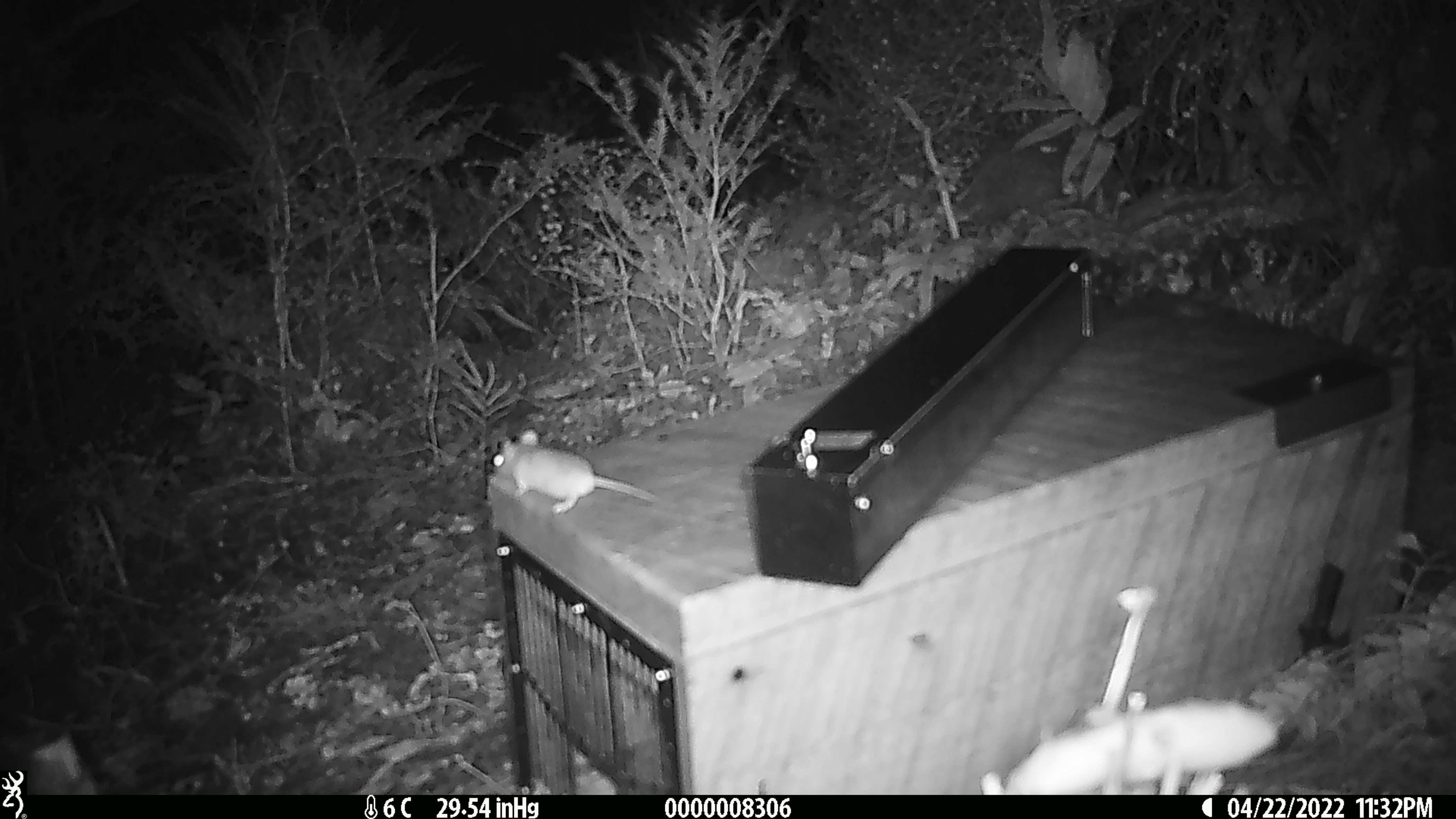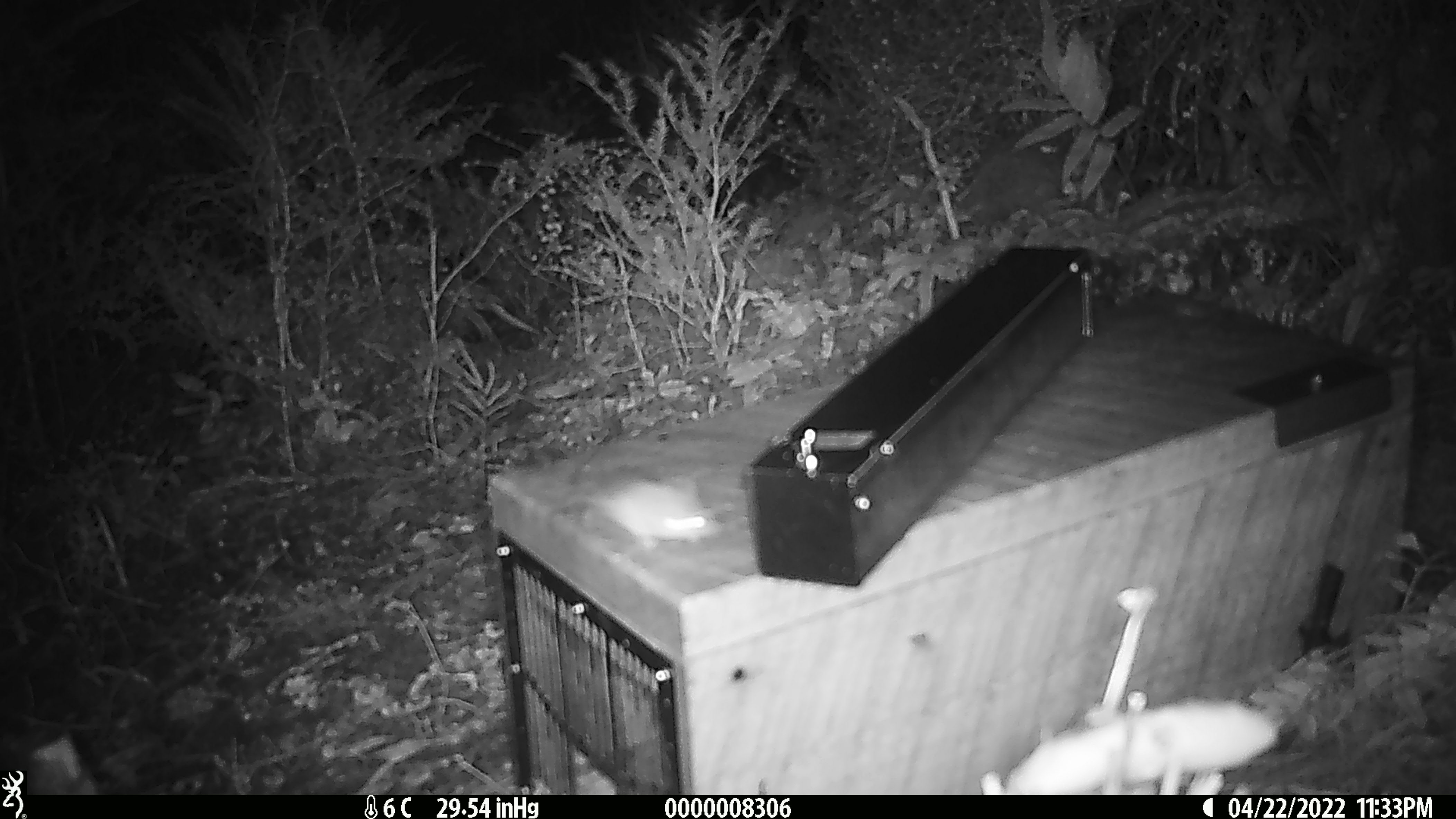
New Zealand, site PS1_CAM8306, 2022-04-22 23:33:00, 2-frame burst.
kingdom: Animalia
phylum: Chordata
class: Mammalia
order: Rodentia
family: Muridae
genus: Mus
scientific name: Mus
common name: mouse